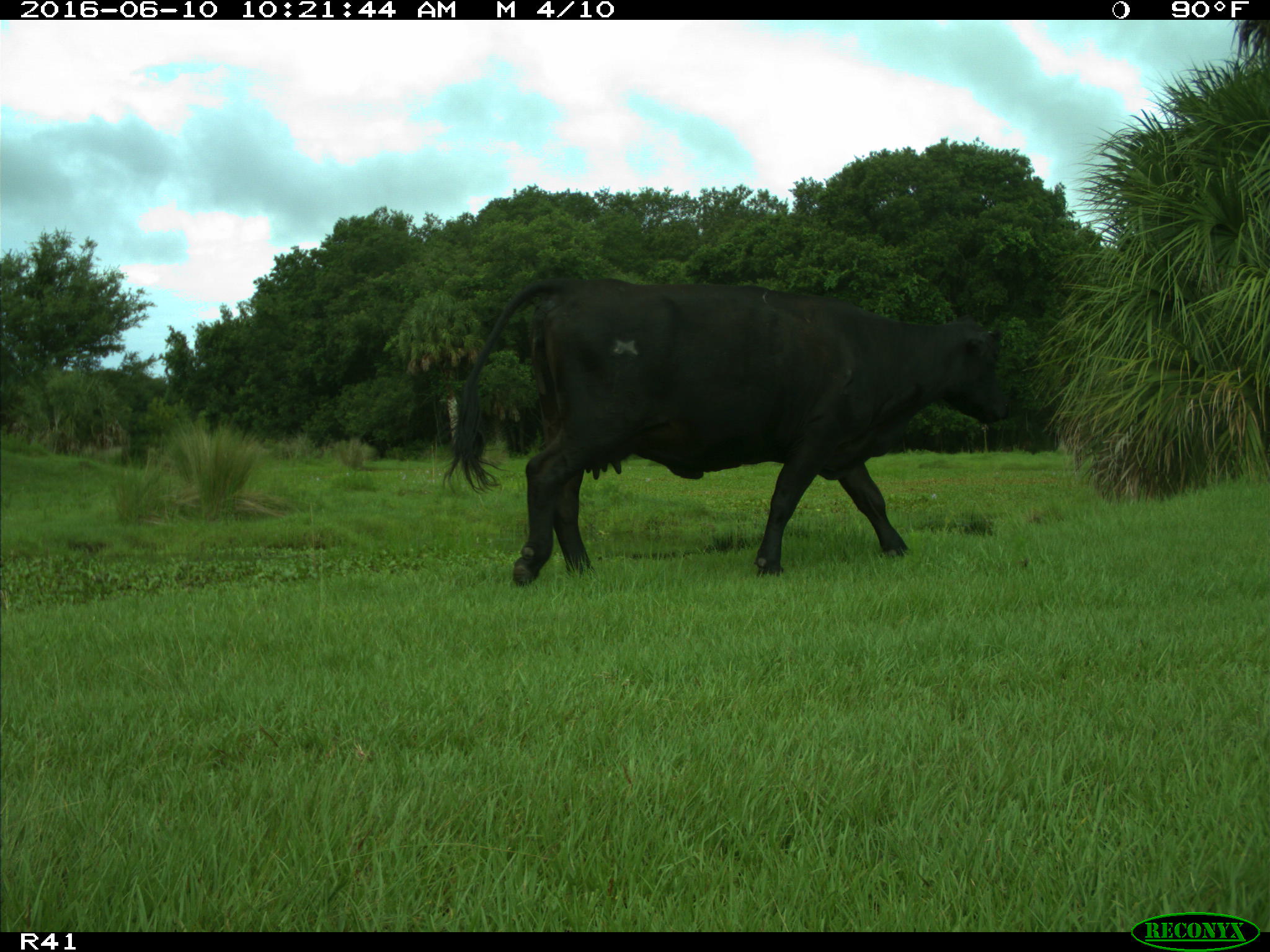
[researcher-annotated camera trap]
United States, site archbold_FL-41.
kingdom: Animalia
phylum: Chordata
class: Mammalia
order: Artiodactyla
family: Bovidae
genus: Bos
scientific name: Bos taurus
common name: domestic cow